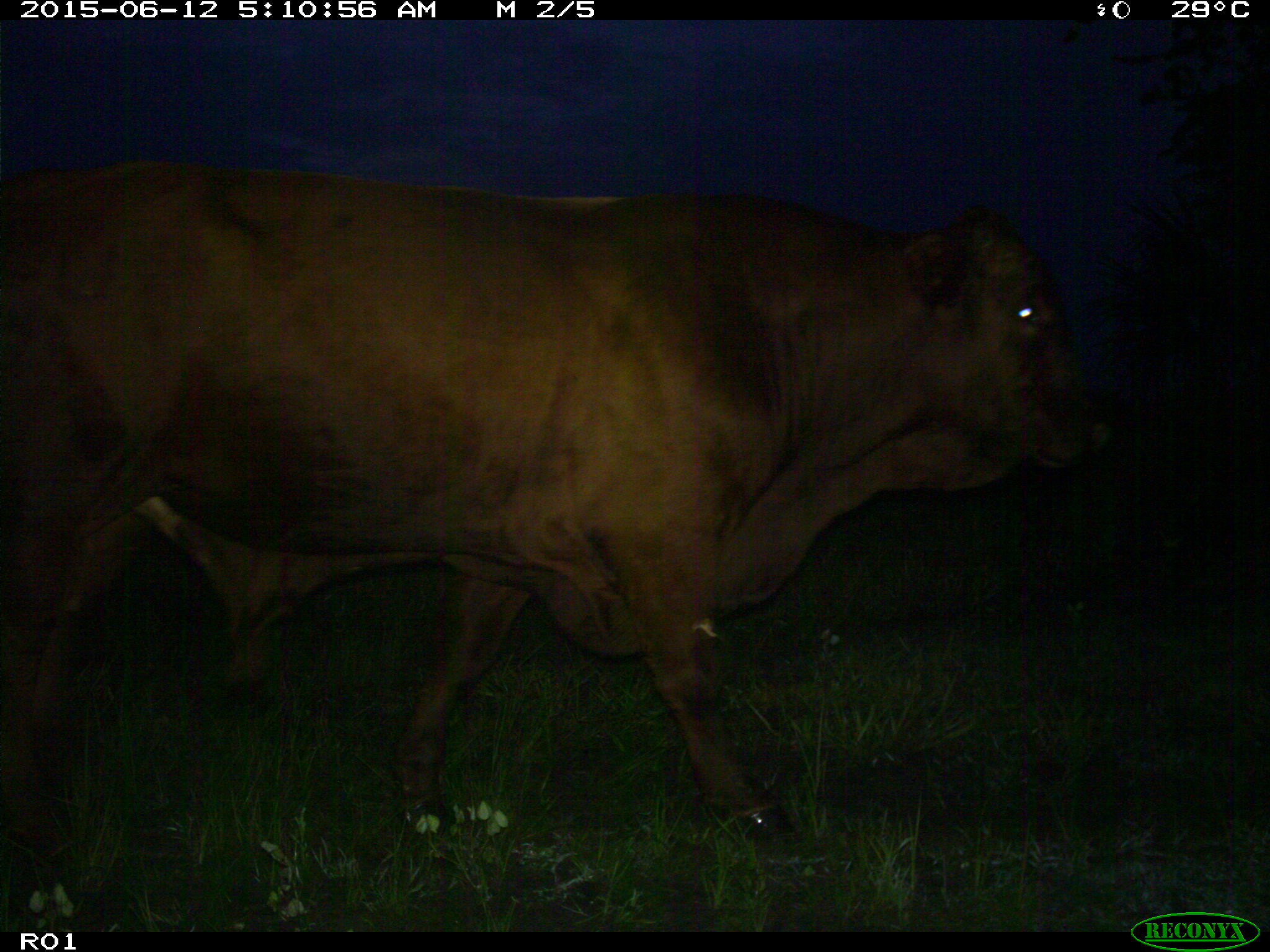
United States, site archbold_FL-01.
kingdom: Animalia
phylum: Chordata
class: Mammalia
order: Artiodactyla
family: Bovidae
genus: Bos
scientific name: Bos taurus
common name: domestic cow